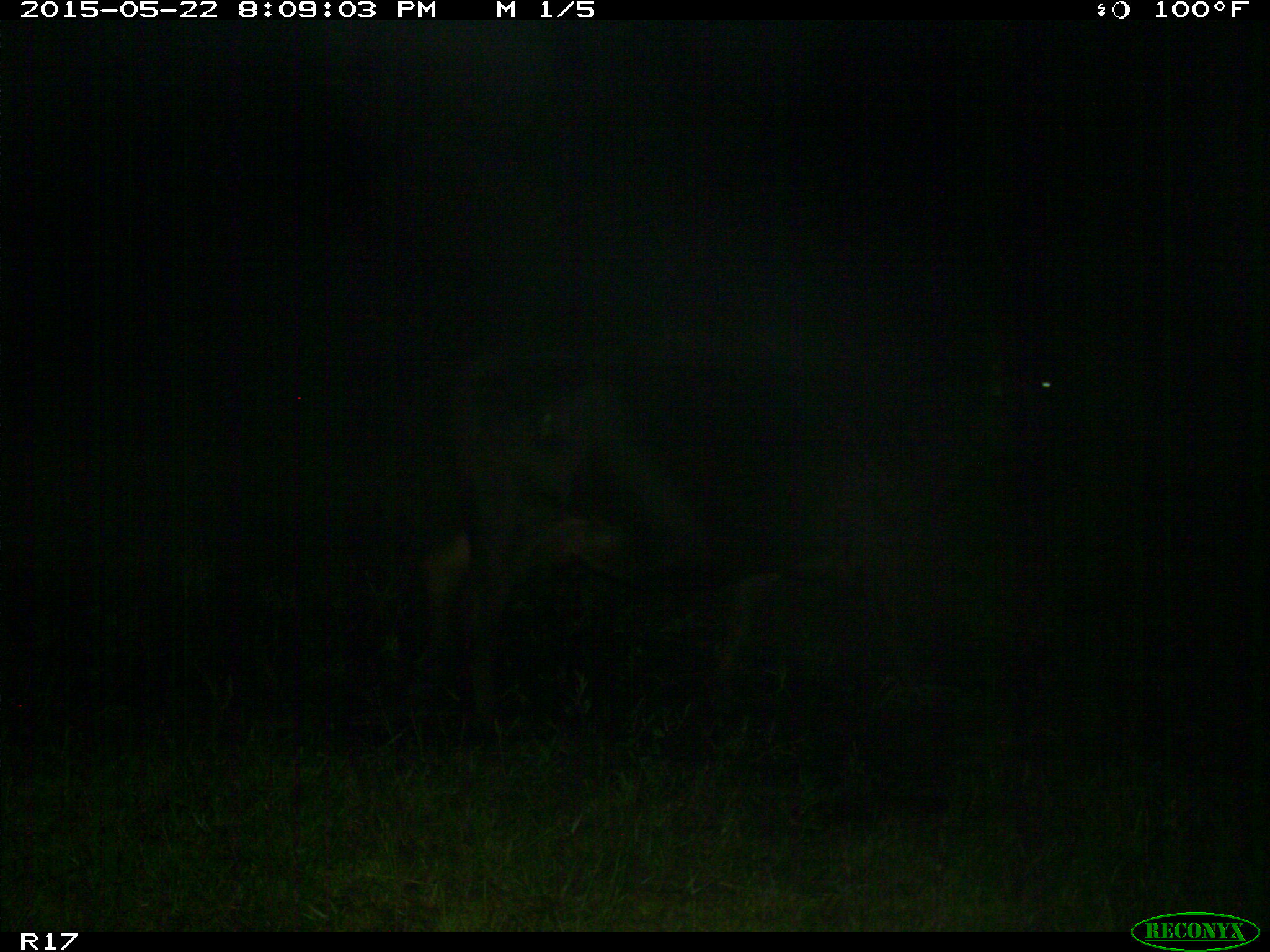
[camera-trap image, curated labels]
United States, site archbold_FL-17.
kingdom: Animalia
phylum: Chordata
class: Mammalia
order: Artiodactyla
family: Bovidae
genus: Bos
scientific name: Bos taurus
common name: domestic cow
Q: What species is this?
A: Bos taurus (domestic cow).